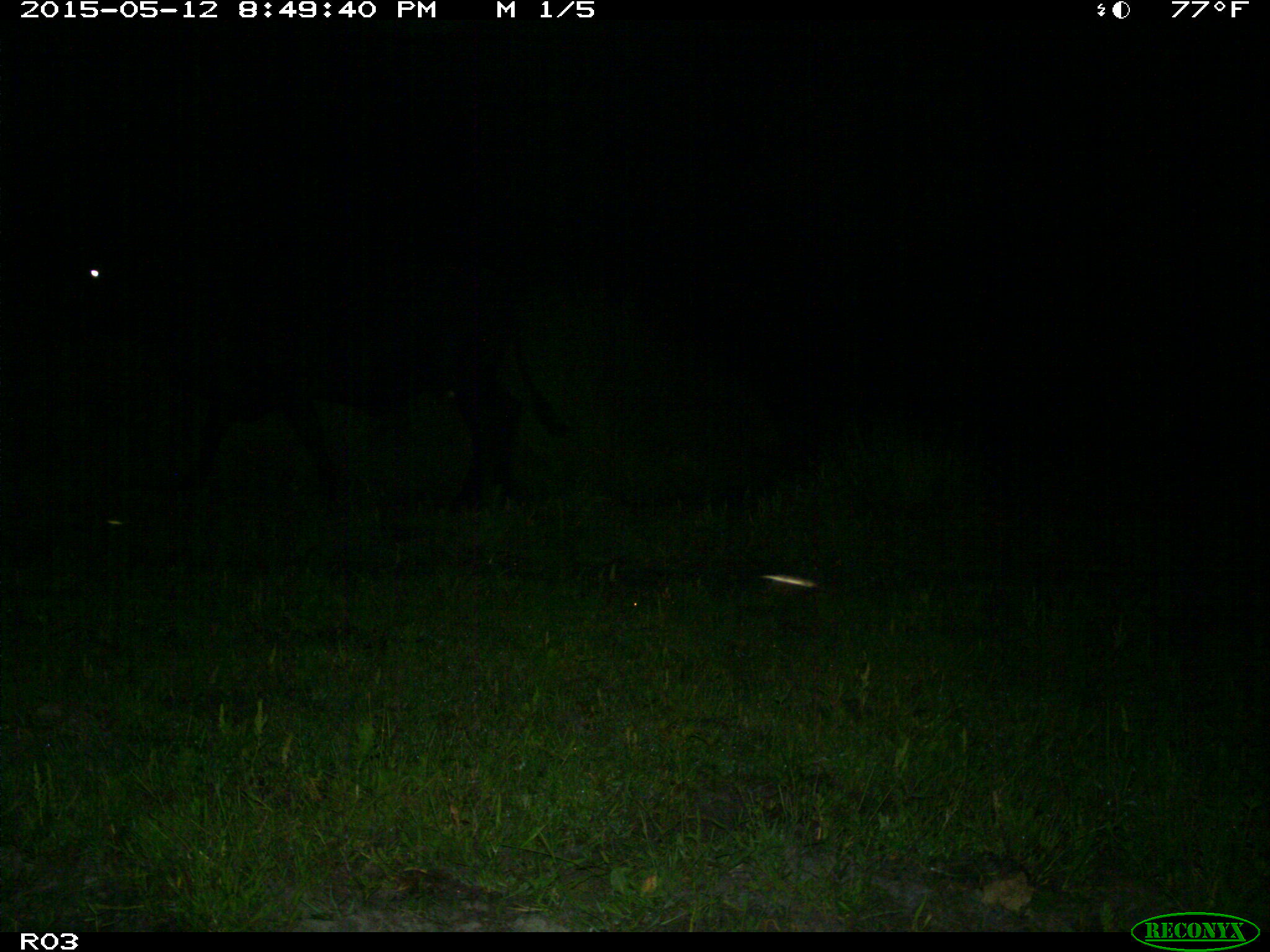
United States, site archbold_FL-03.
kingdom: Animalia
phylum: Chordata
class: Mammalia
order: Artiodactyla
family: Bovidae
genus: Bos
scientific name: Bos taurus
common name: domestic cow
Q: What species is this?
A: Bos taurus (domestic cow).